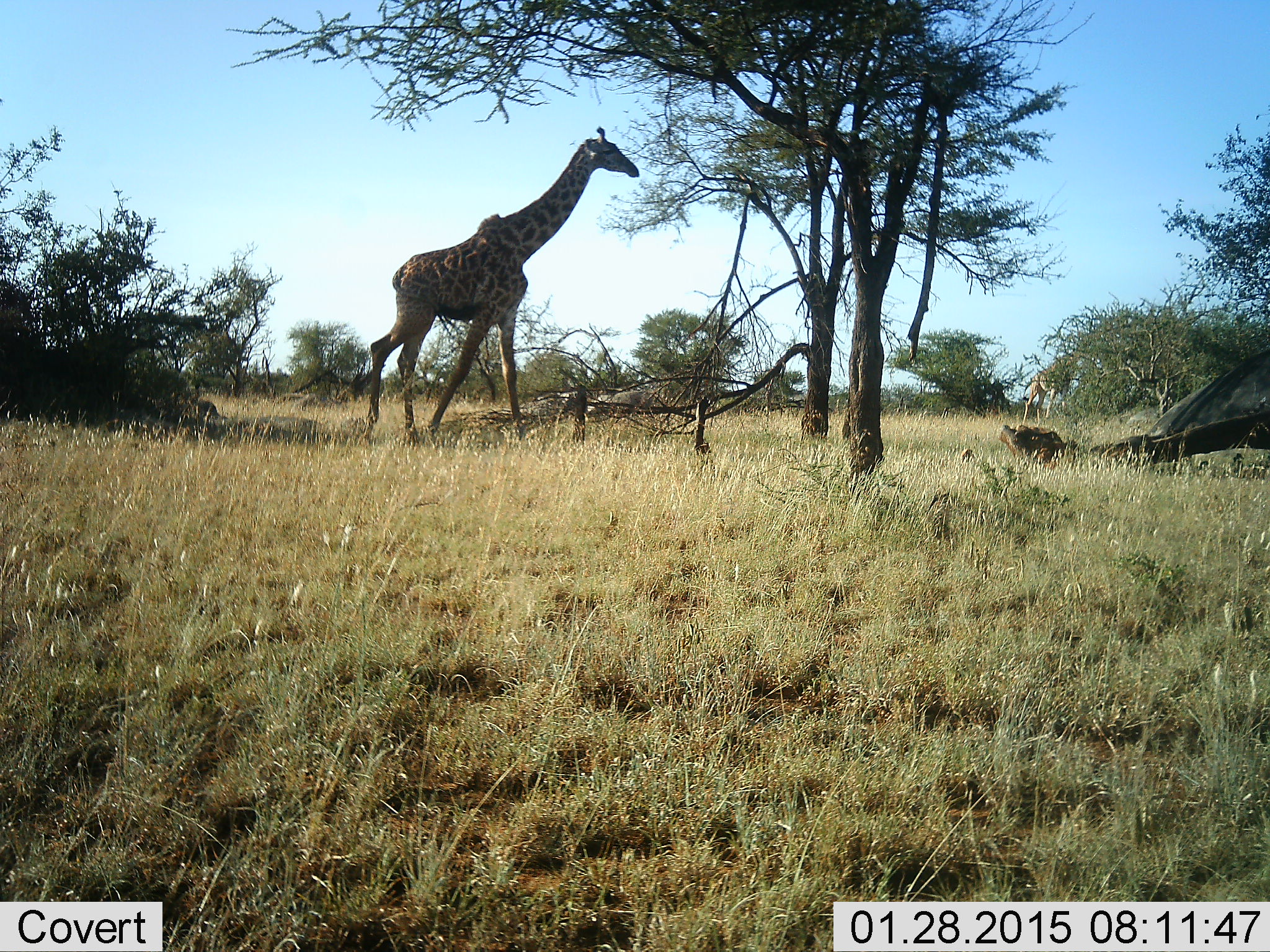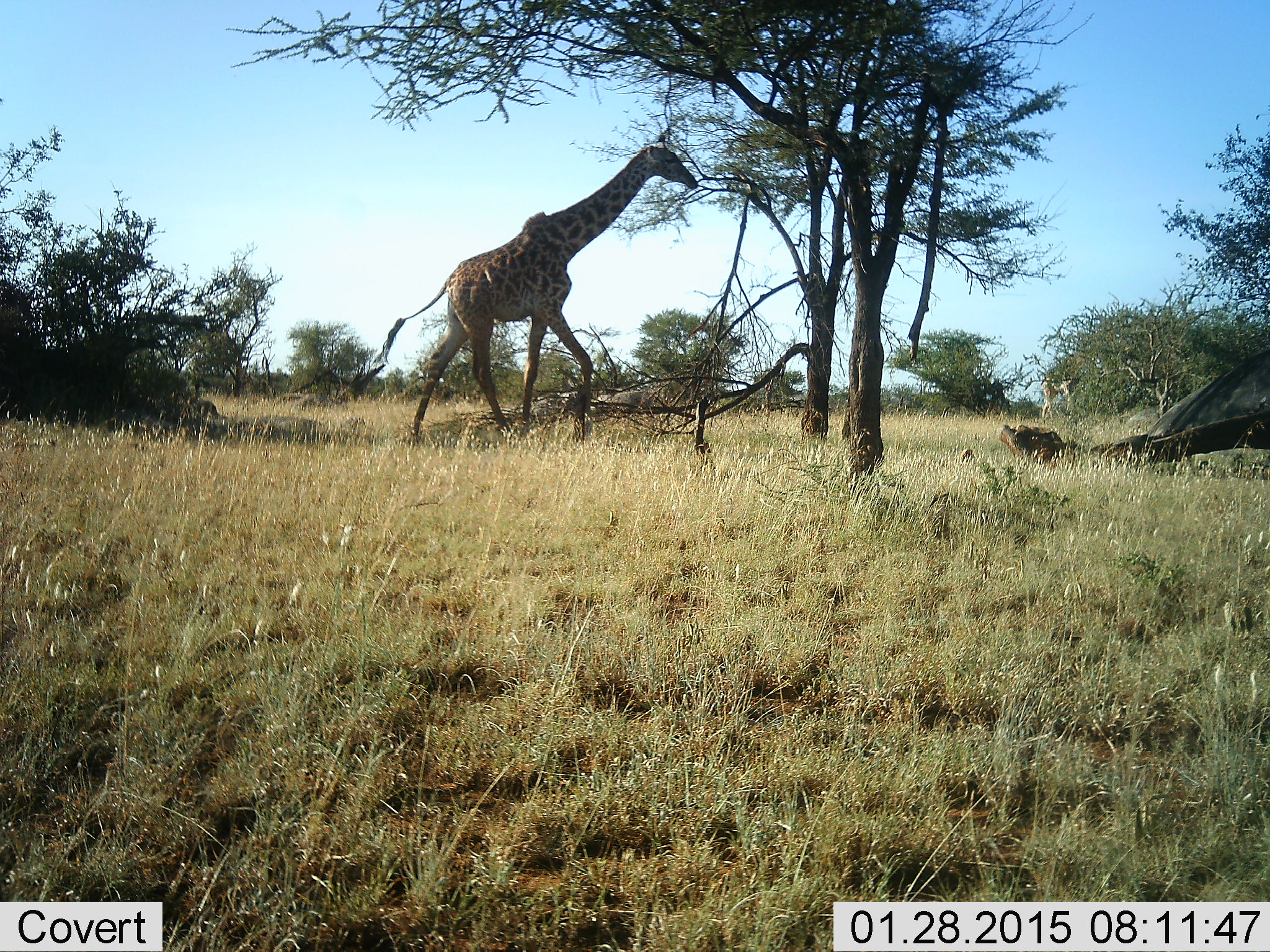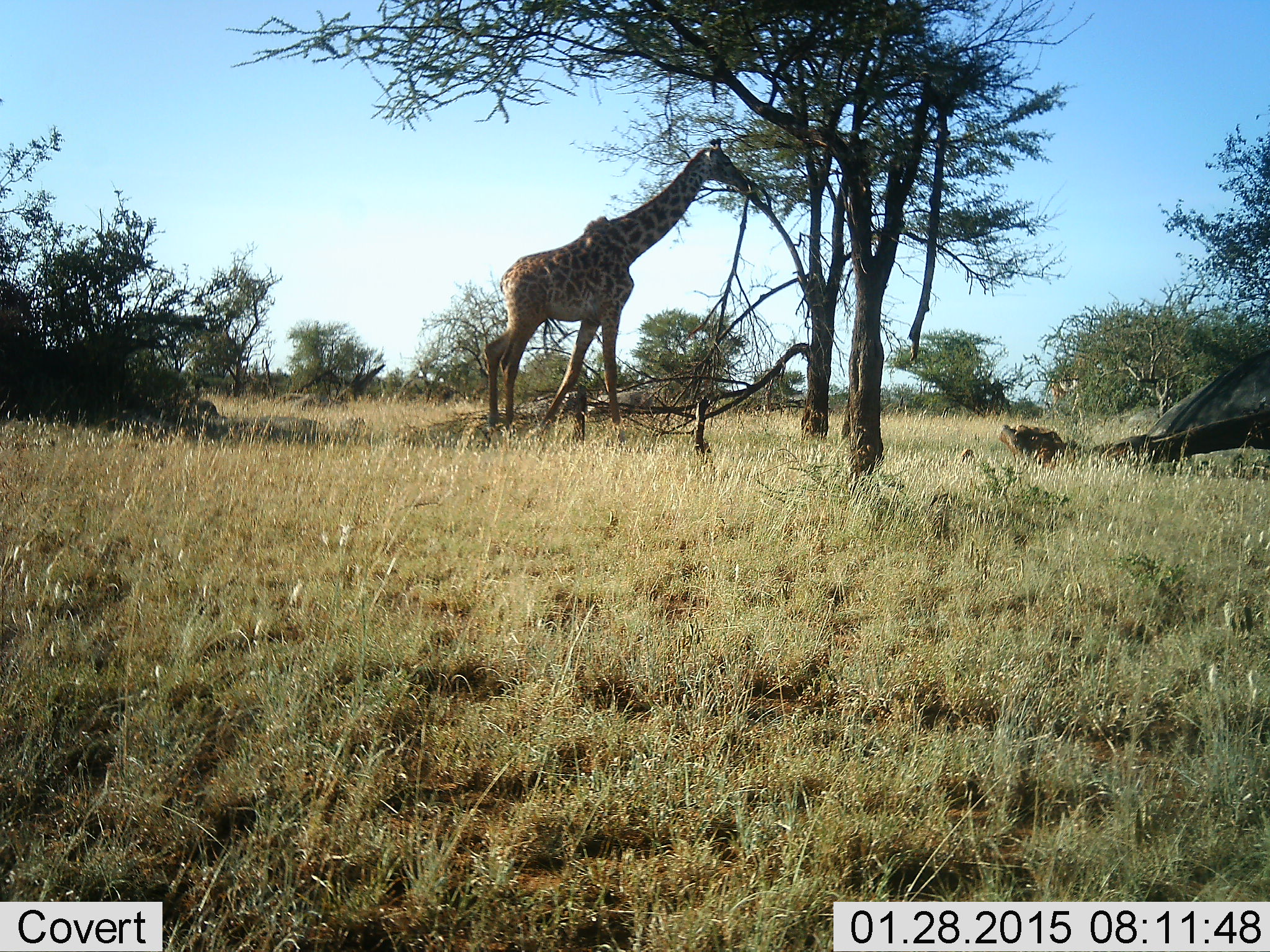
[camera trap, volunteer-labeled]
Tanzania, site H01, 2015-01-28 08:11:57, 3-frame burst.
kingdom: Animalia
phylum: Chordata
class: Mammalia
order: Artiodactyla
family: Giraffidae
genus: Giraffa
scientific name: Giraffa camelopardalis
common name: giraffe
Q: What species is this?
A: Giraffe (Giraffa camelopardalis).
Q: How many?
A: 2.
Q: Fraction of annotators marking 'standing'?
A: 18%.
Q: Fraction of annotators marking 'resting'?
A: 0%.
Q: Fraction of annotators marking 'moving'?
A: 100%.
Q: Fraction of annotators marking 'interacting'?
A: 0%.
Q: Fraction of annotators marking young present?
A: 0%.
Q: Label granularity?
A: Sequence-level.